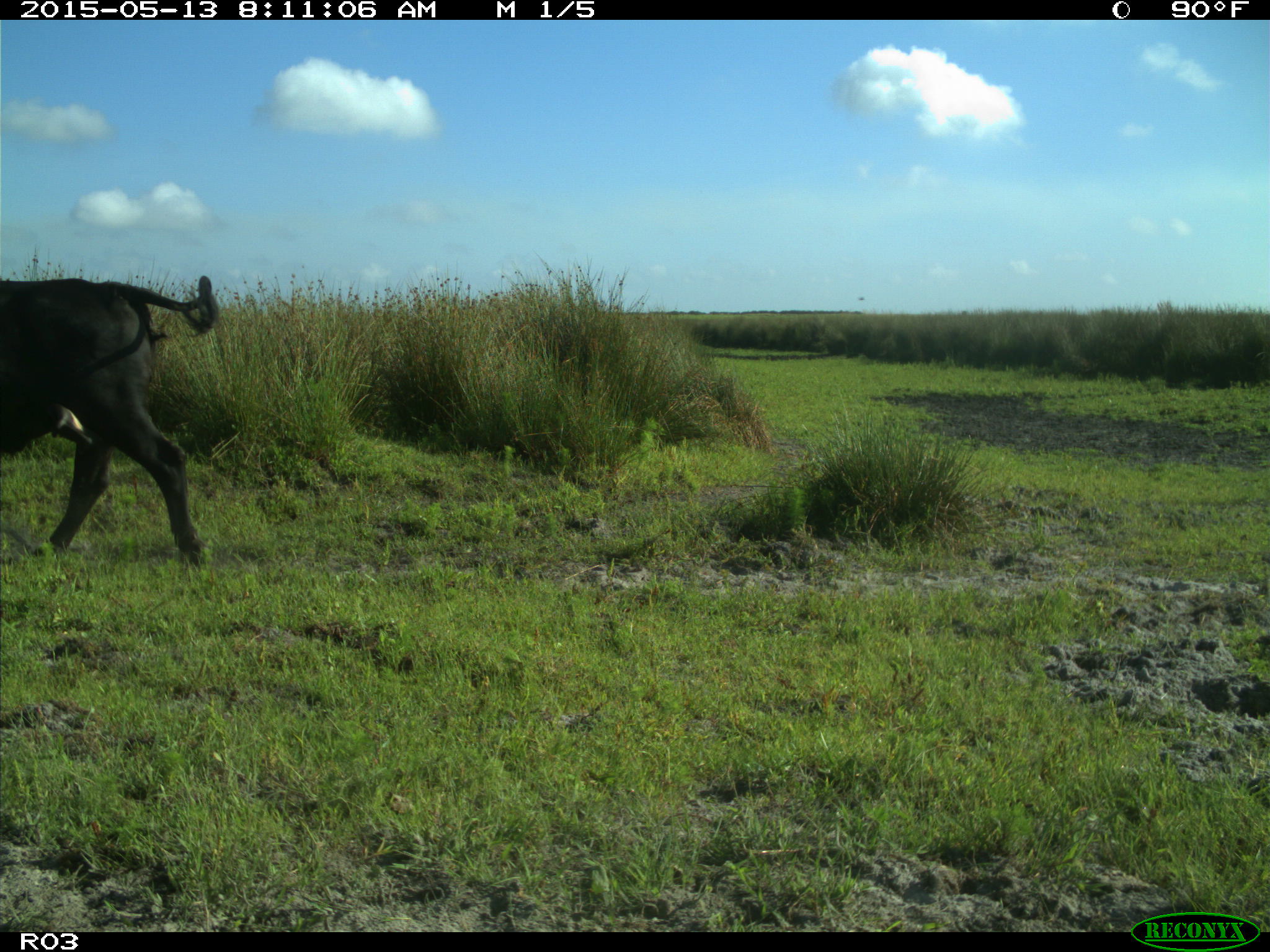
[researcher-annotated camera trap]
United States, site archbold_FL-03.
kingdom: Animalia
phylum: Chordata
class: Mammalia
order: Artiodactyla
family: Bovidae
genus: Bos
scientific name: Bos taurus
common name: domestic cow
Bos taurus (domestic cow).